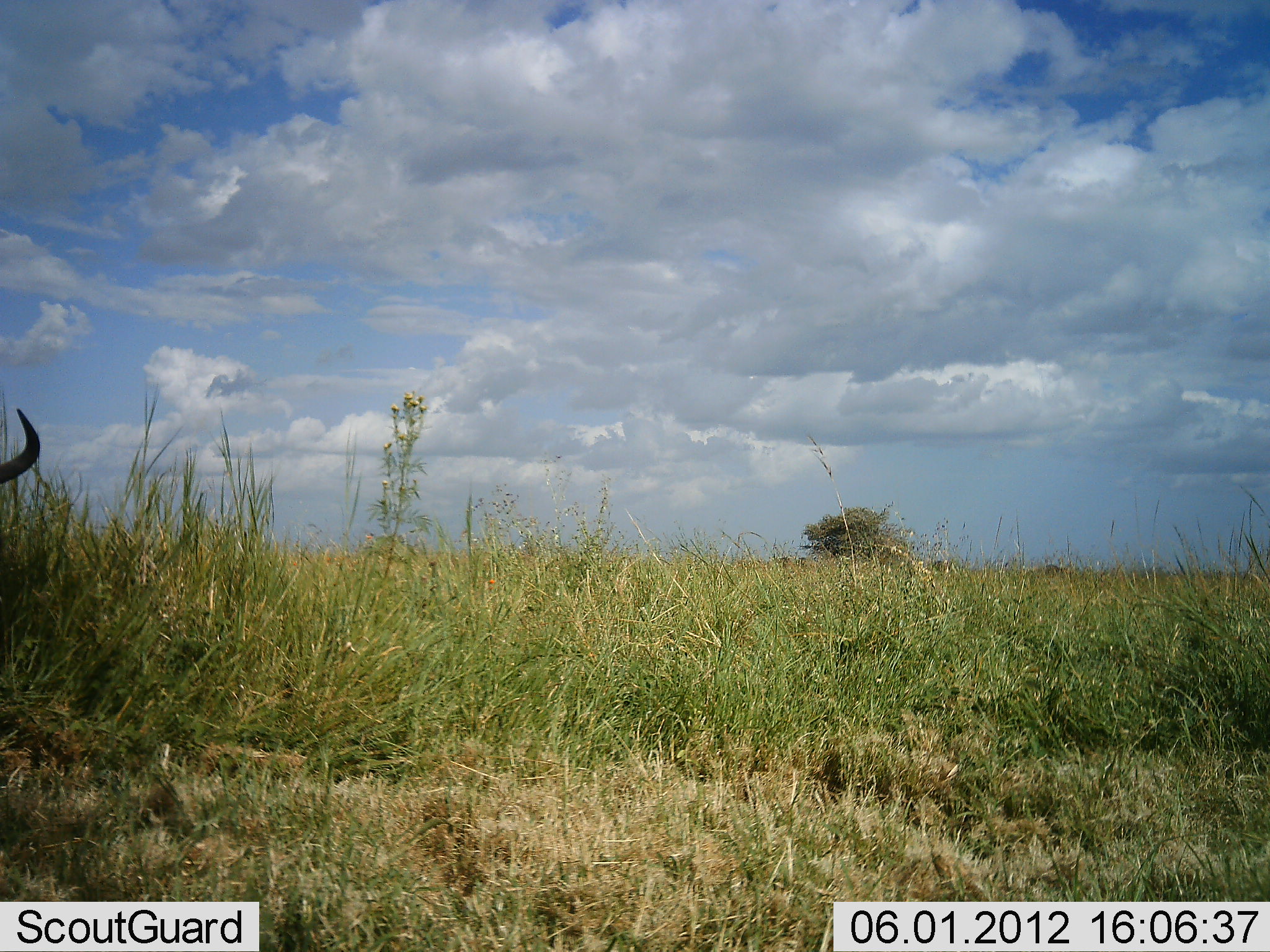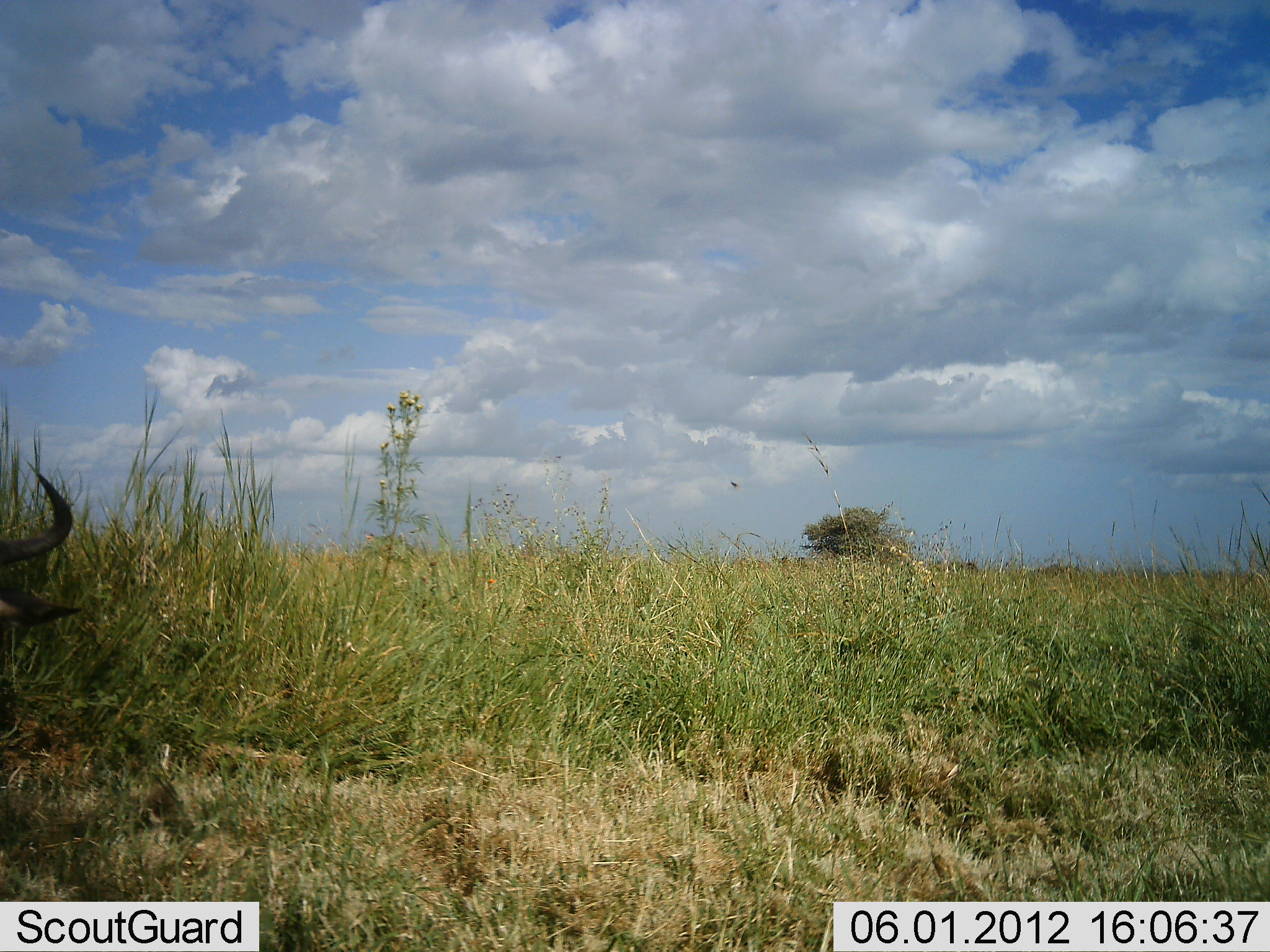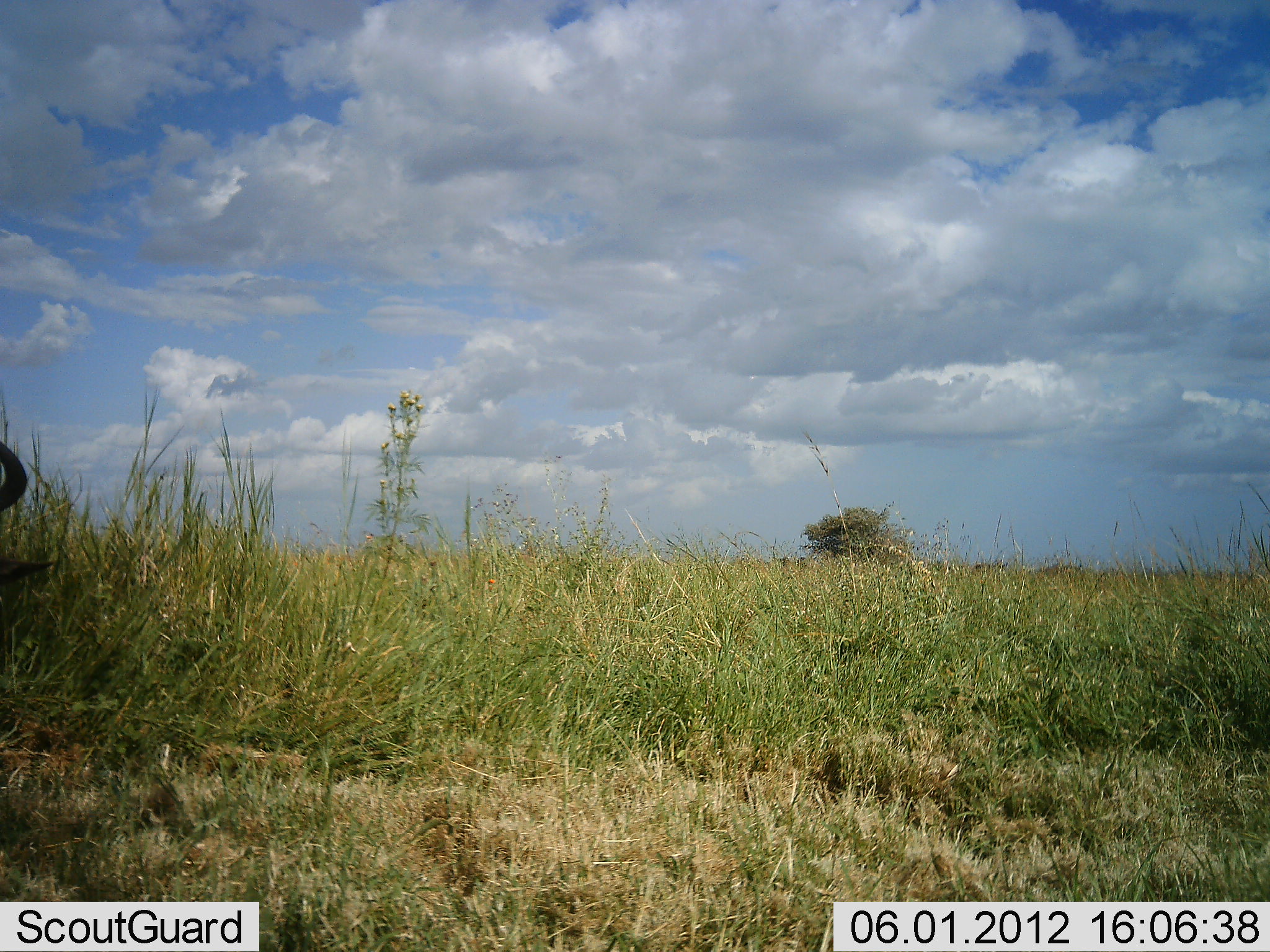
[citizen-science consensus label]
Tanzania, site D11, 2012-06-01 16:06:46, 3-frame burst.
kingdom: Animalia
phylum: Chordata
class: Mammalia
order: Artiodactyla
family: Bovidae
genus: Connochaetes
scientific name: Connochaetes taurinus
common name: blue wildebeest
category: wildebeest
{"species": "wildebeest (blue wildebeest) (Connochaetes taurinus)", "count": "1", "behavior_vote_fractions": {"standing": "40%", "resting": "60%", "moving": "30%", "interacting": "0%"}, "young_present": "0%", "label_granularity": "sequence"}